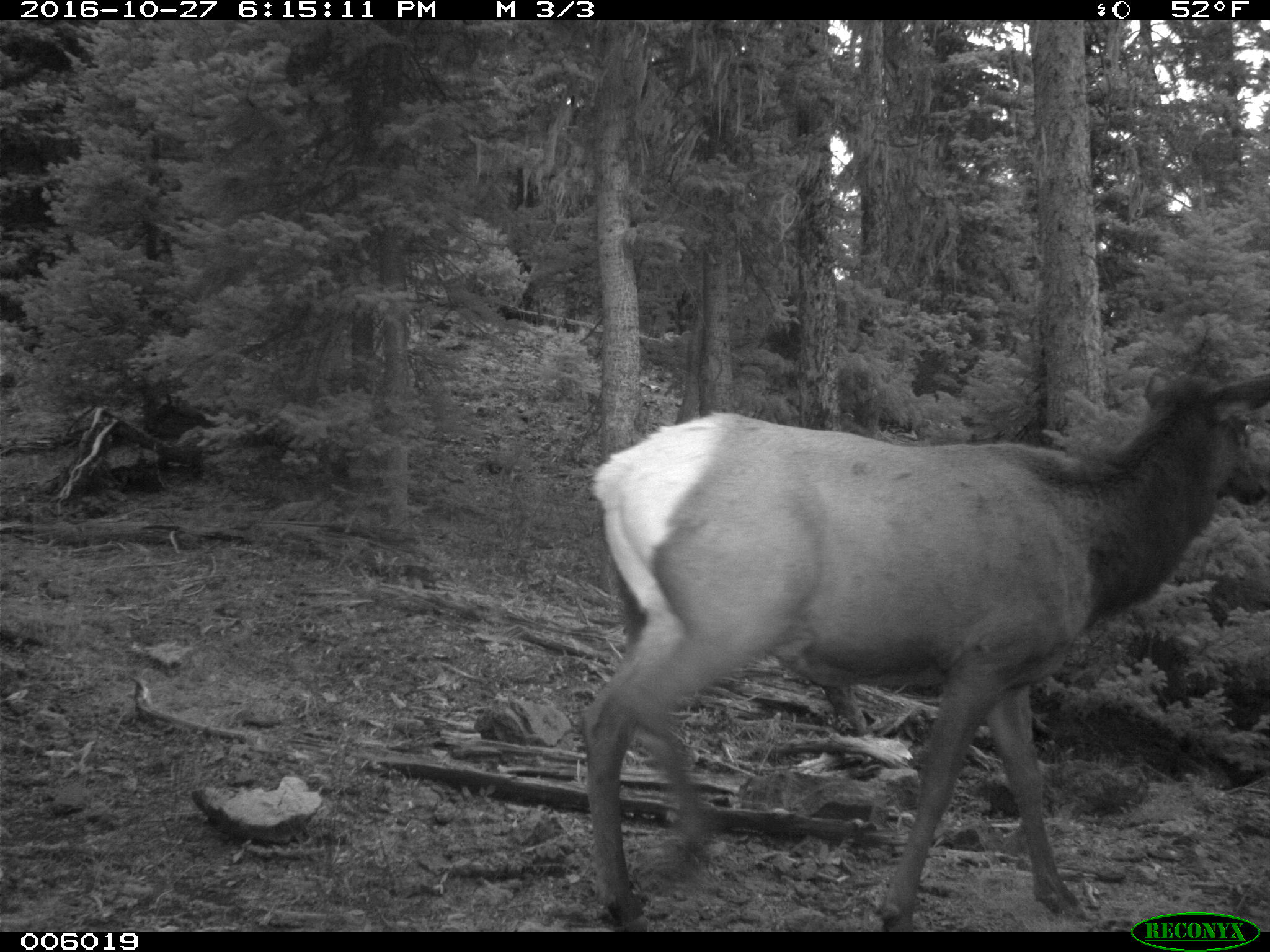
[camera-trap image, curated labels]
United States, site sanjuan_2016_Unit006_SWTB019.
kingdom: Animalia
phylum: Chordata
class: Mammalia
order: Artiodactyla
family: Cervidae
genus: Cervus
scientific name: Cervus elaphus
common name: red deer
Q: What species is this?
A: Cervus elaphus (red deer).